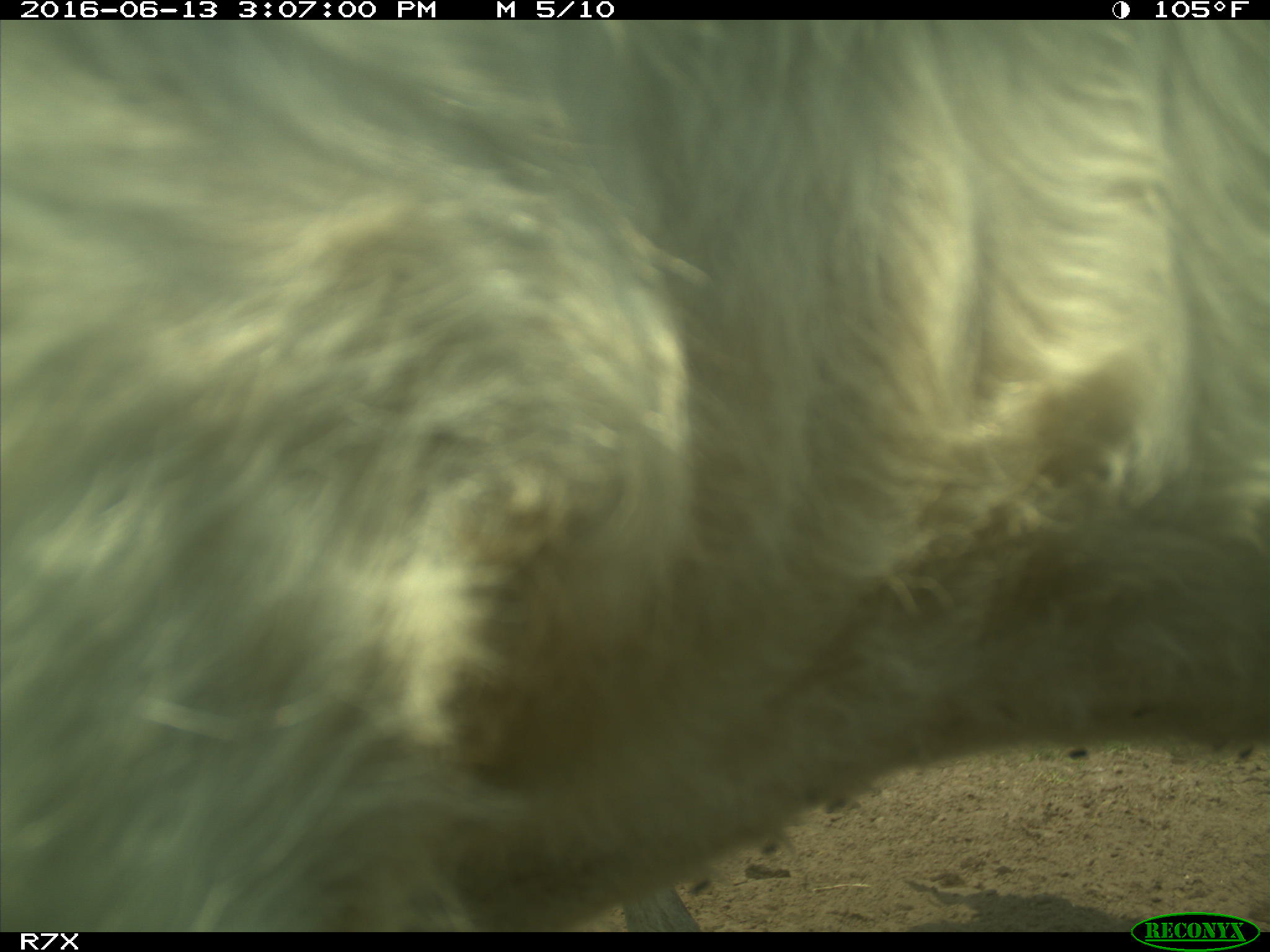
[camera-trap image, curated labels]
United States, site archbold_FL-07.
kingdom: Animalia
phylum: Chordata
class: Mammalia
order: Artiodactyla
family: Bovidae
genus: Bos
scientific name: Bos taurus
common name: domestic cow